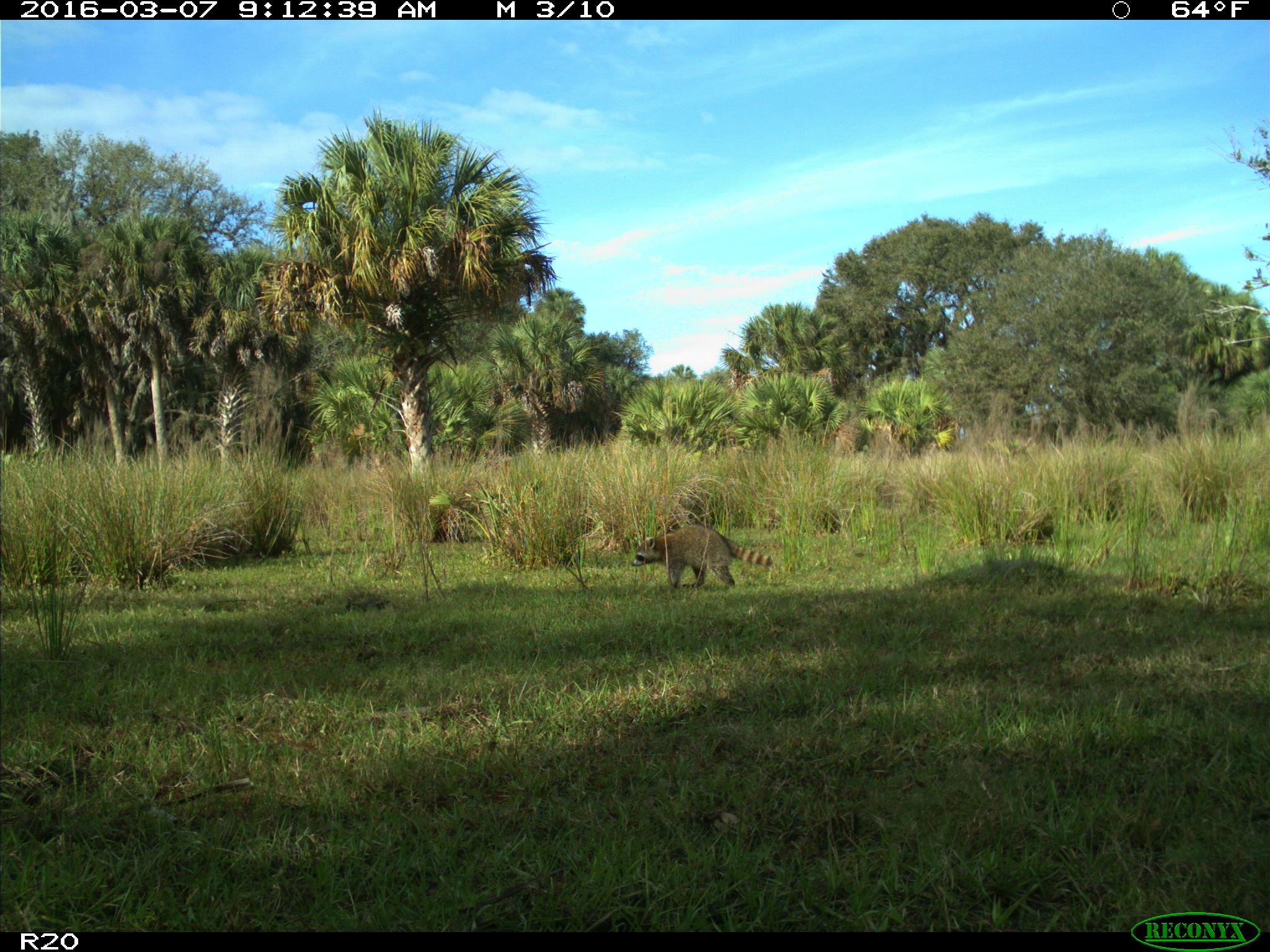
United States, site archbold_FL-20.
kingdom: Animalia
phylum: Chordata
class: Mammalia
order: Carnivora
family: Procyonidae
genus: Procyon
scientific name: Procyon lotor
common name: common raccoon